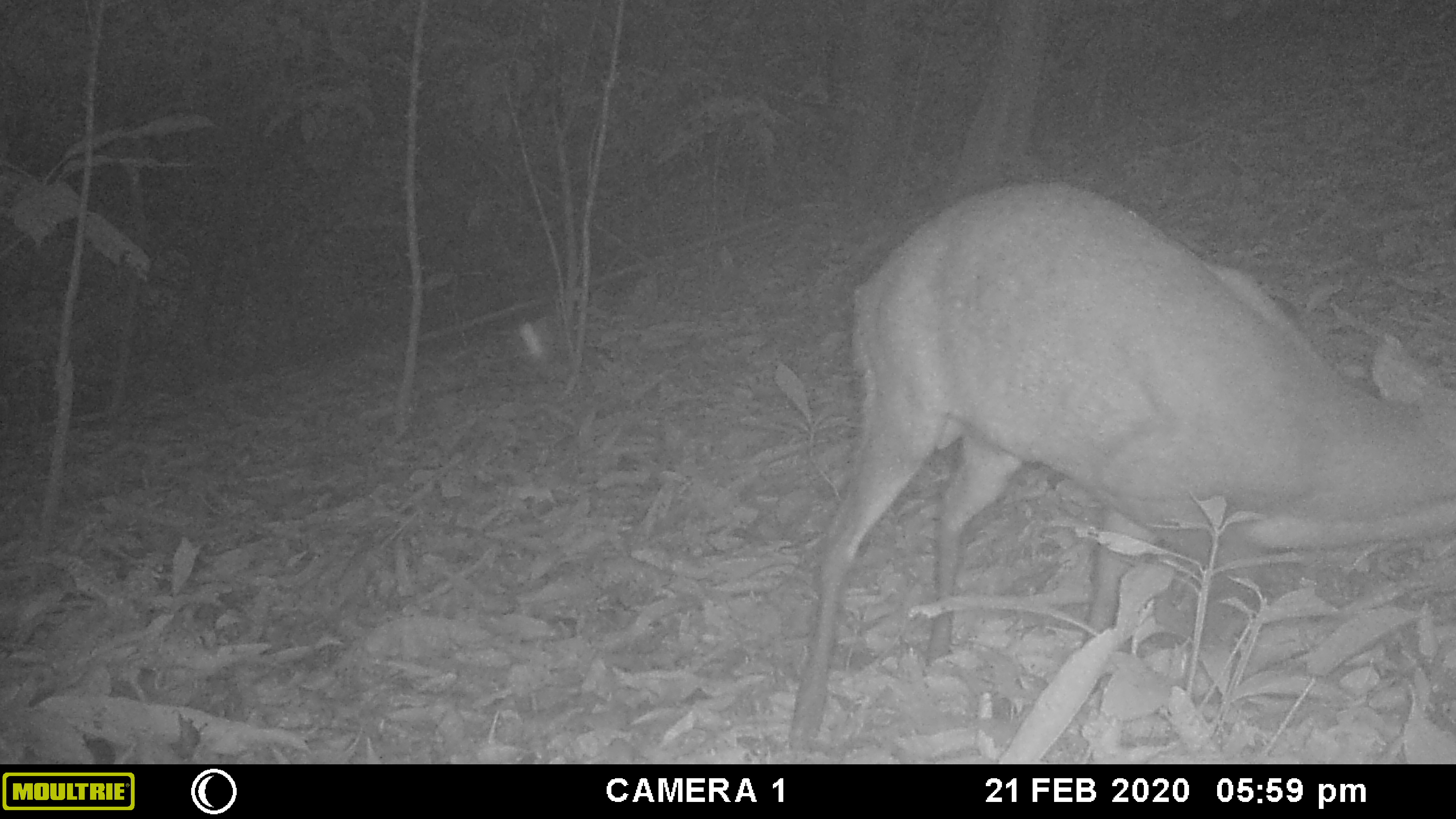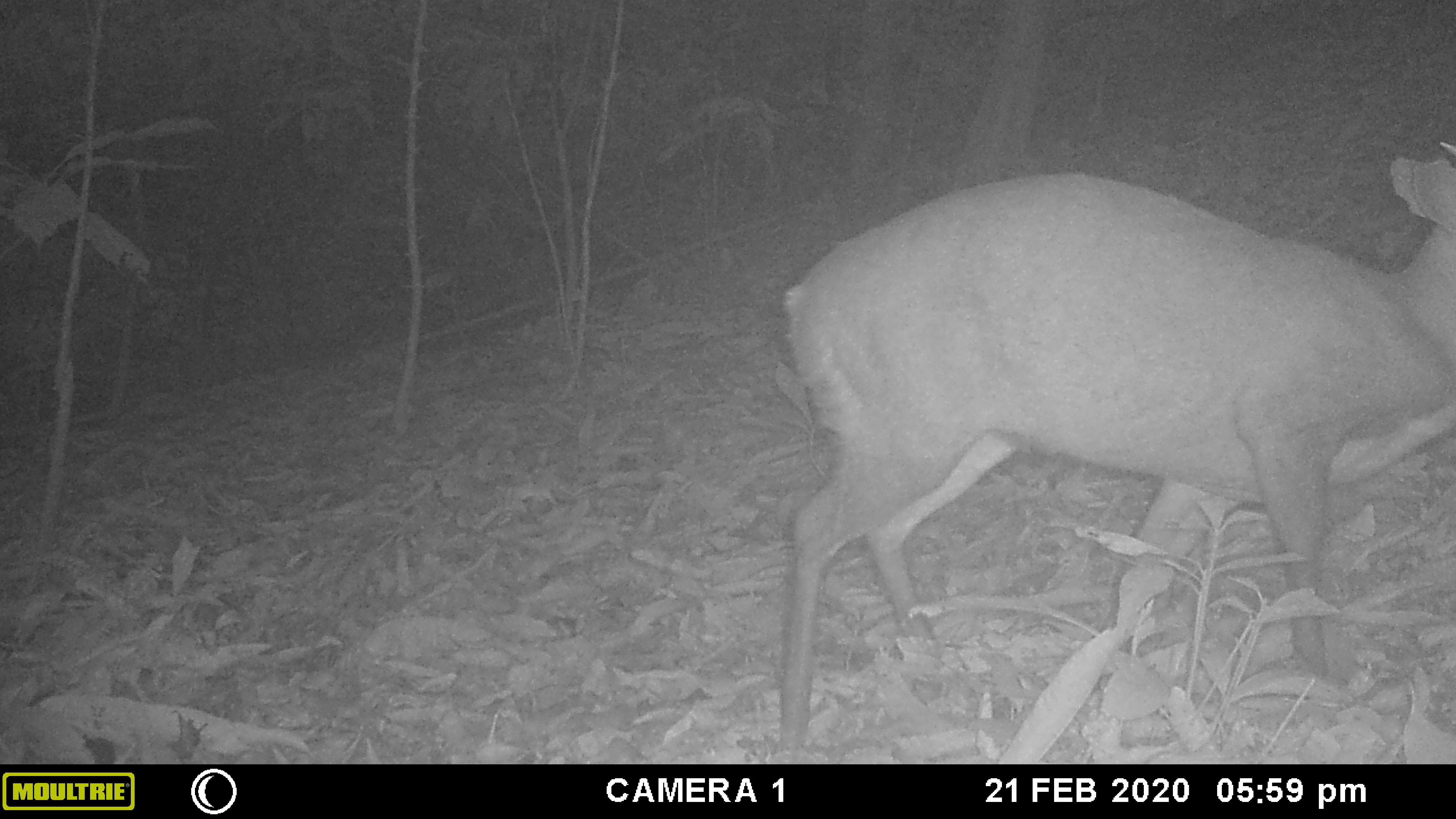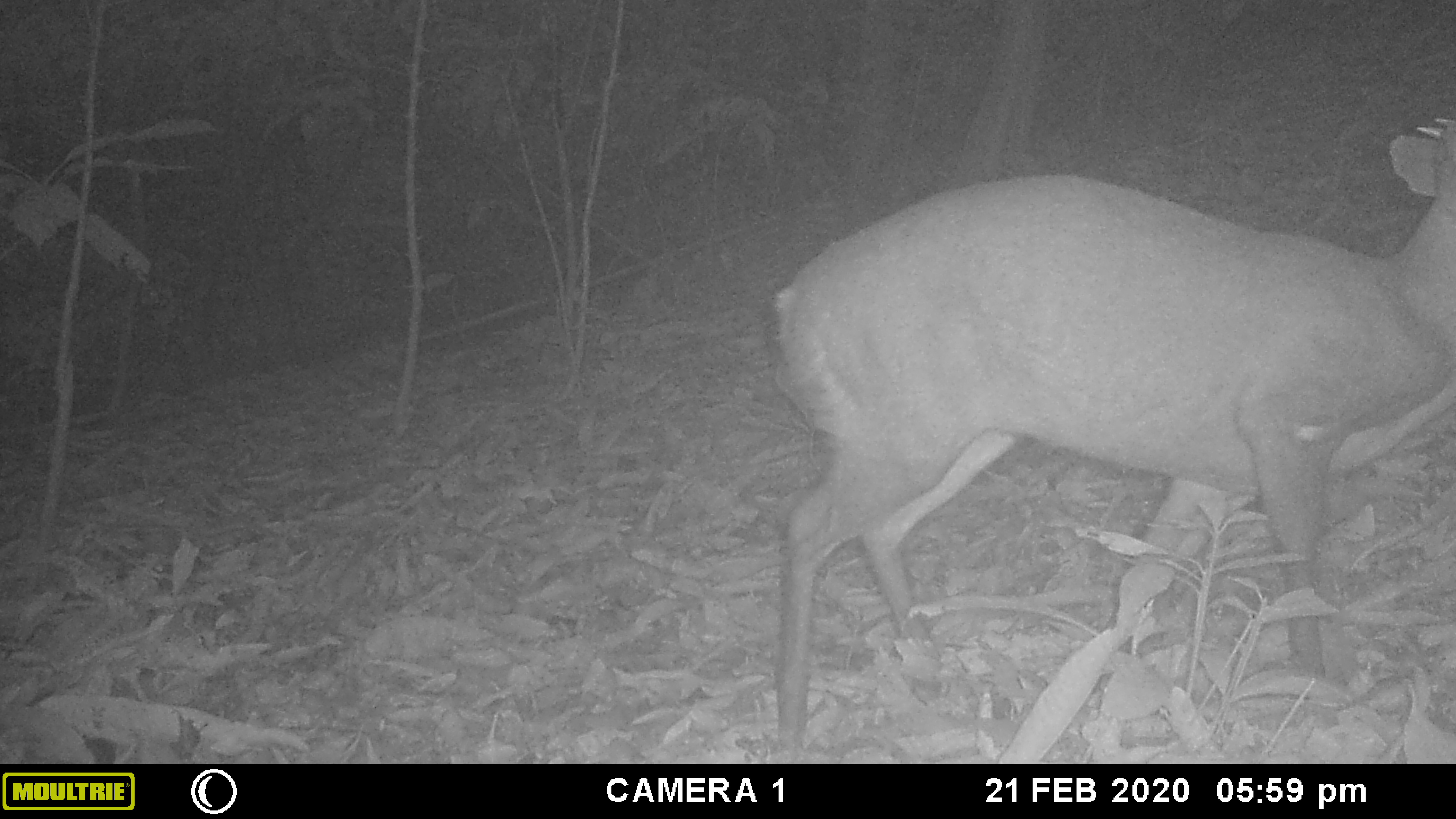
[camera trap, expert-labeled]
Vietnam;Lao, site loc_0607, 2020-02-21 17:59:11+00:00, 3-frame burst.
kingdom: Animalia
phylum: Chordata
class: Mammalia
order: Artiodactyla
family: Cervidae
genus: Muntiacus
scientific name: Muntiacus rooseveltorum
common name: roosevelt's muntjac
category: roosevelts muntjac group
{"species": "roosevelts muntjac group (roosevelt's muntjac) (Muntiacus rooseveltorum)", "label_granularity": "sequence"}